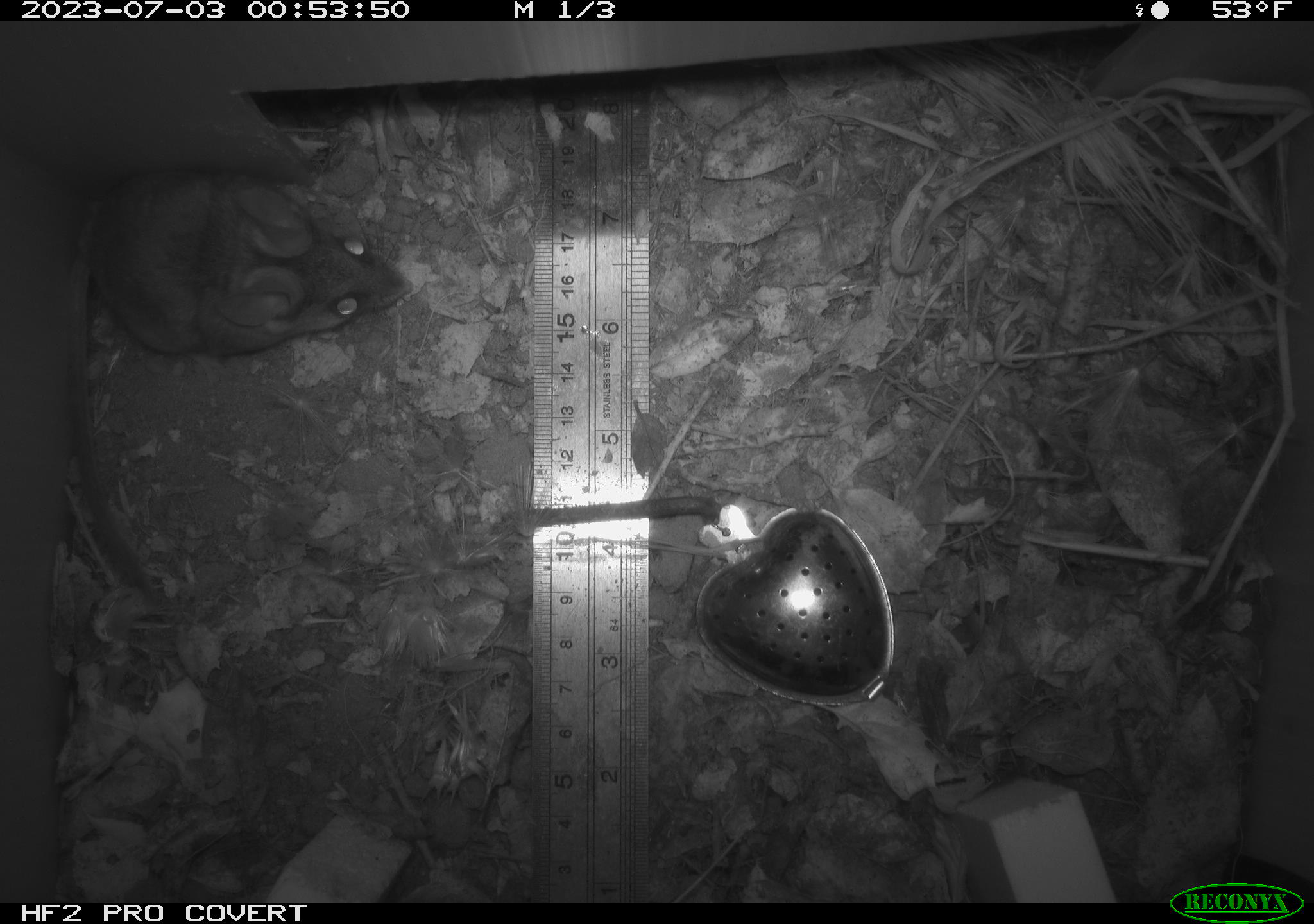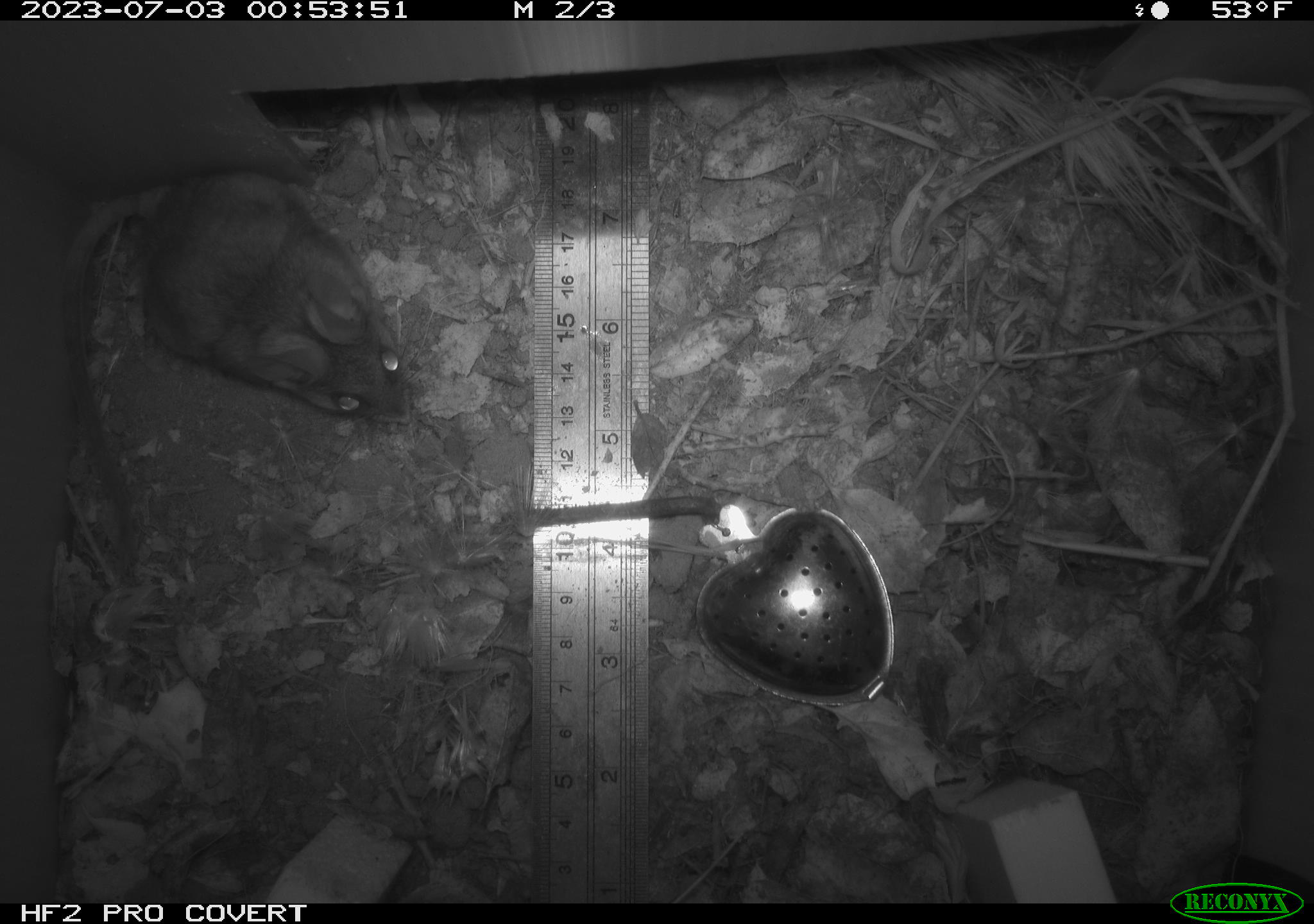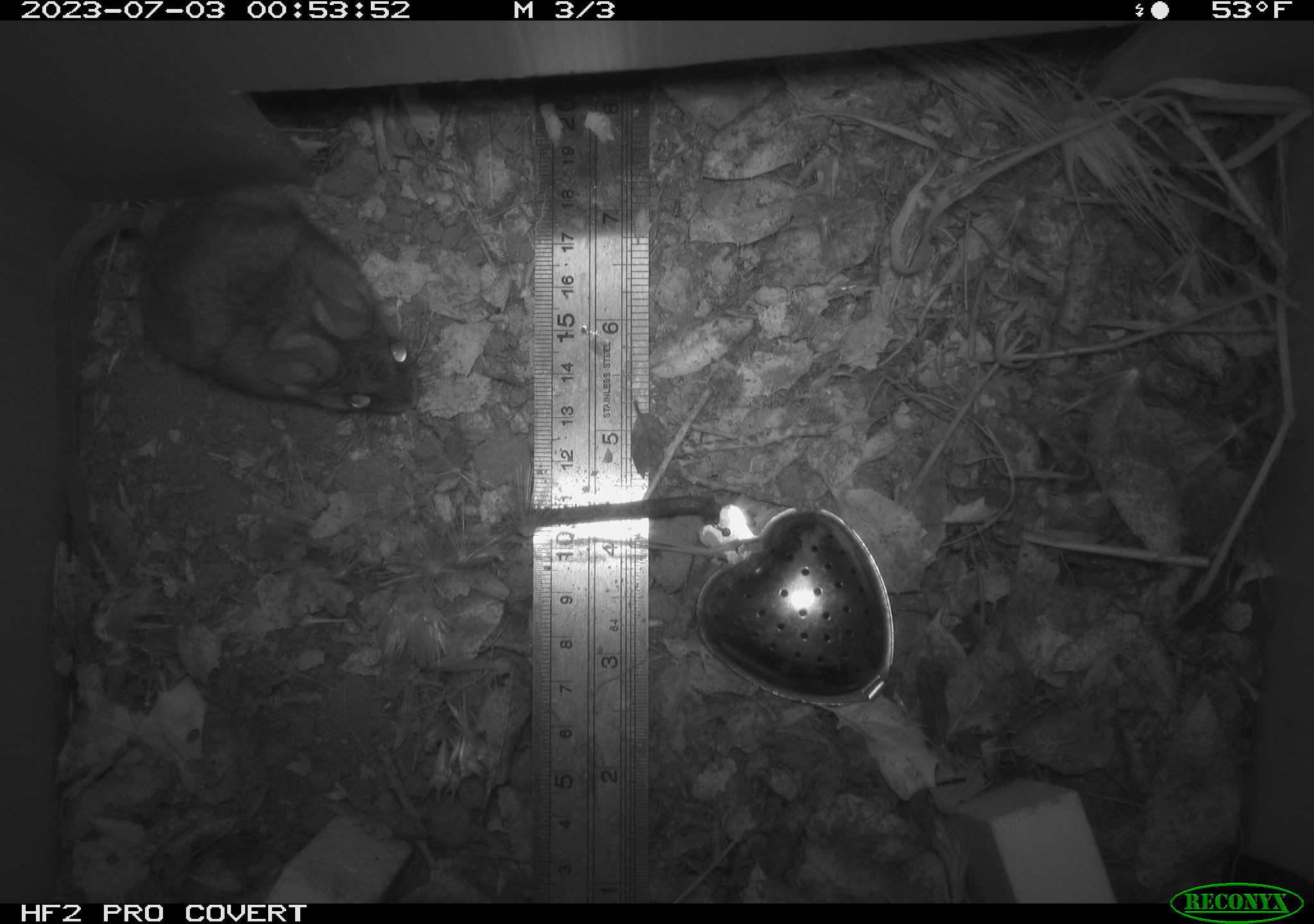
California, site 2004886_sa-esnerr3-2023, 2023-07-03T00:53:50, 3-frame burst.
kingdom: Animalia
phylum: Chordata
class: Mammalia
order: Rodentia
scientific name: Rodentia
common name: mouse species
Mouse species (Rodentia).